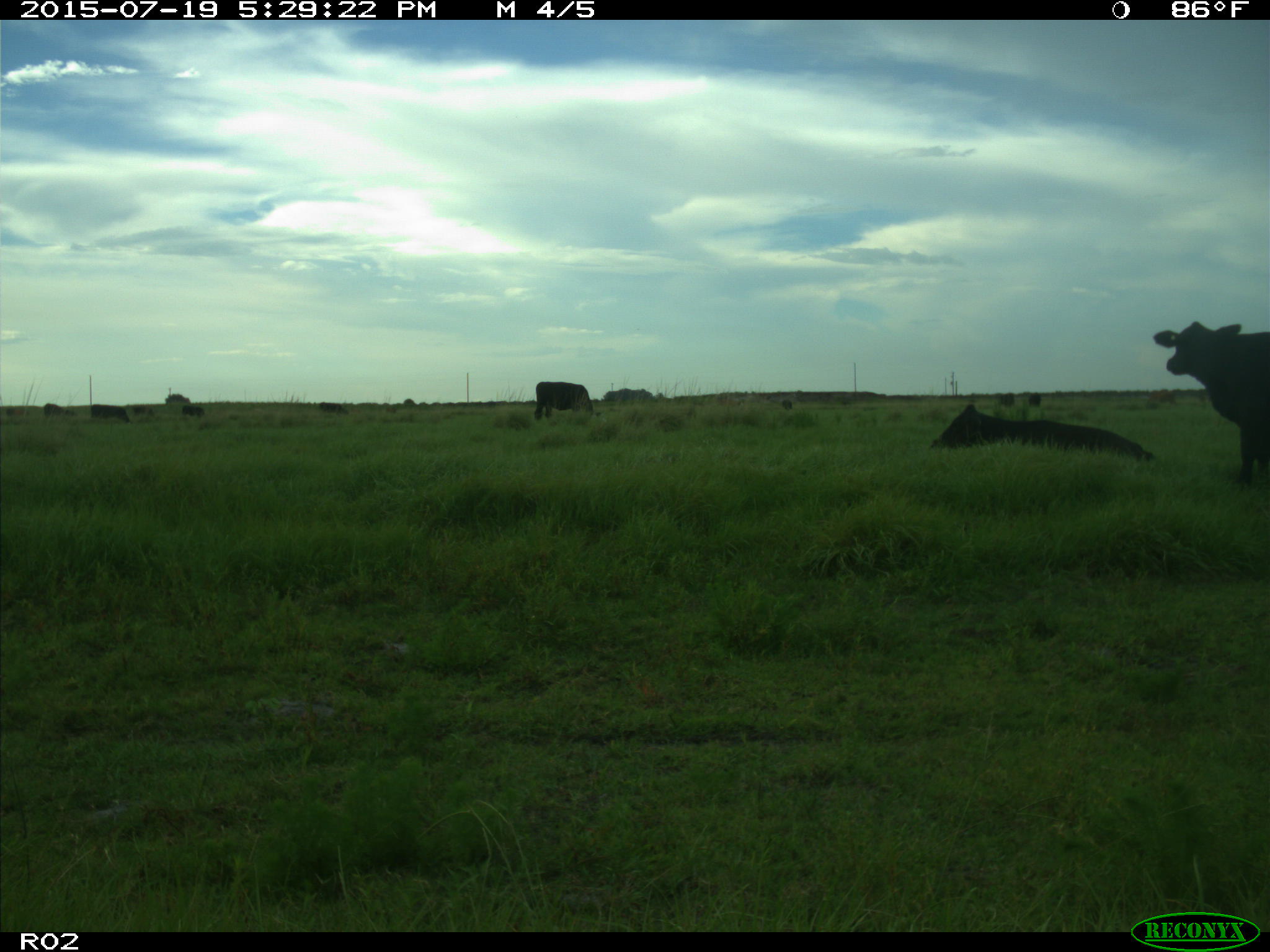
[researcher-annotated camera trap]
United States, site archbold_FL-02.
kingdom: Animalia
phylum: Chordata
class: Mammalia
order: Artiodactyla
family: Bovidae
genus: Bos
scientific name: Bos taurus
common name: domestic cow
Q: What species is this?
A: Bos taurus (domestic cow).